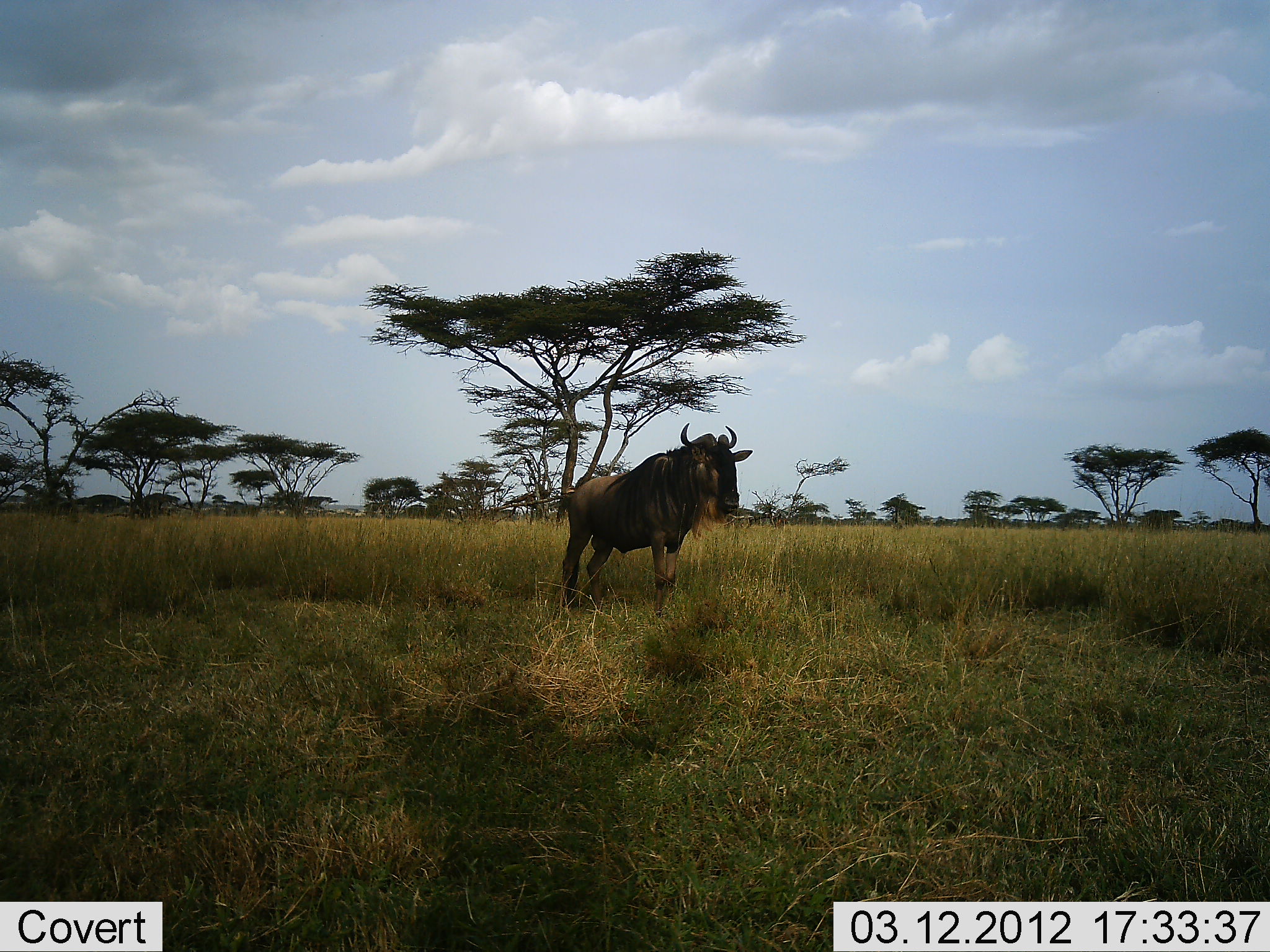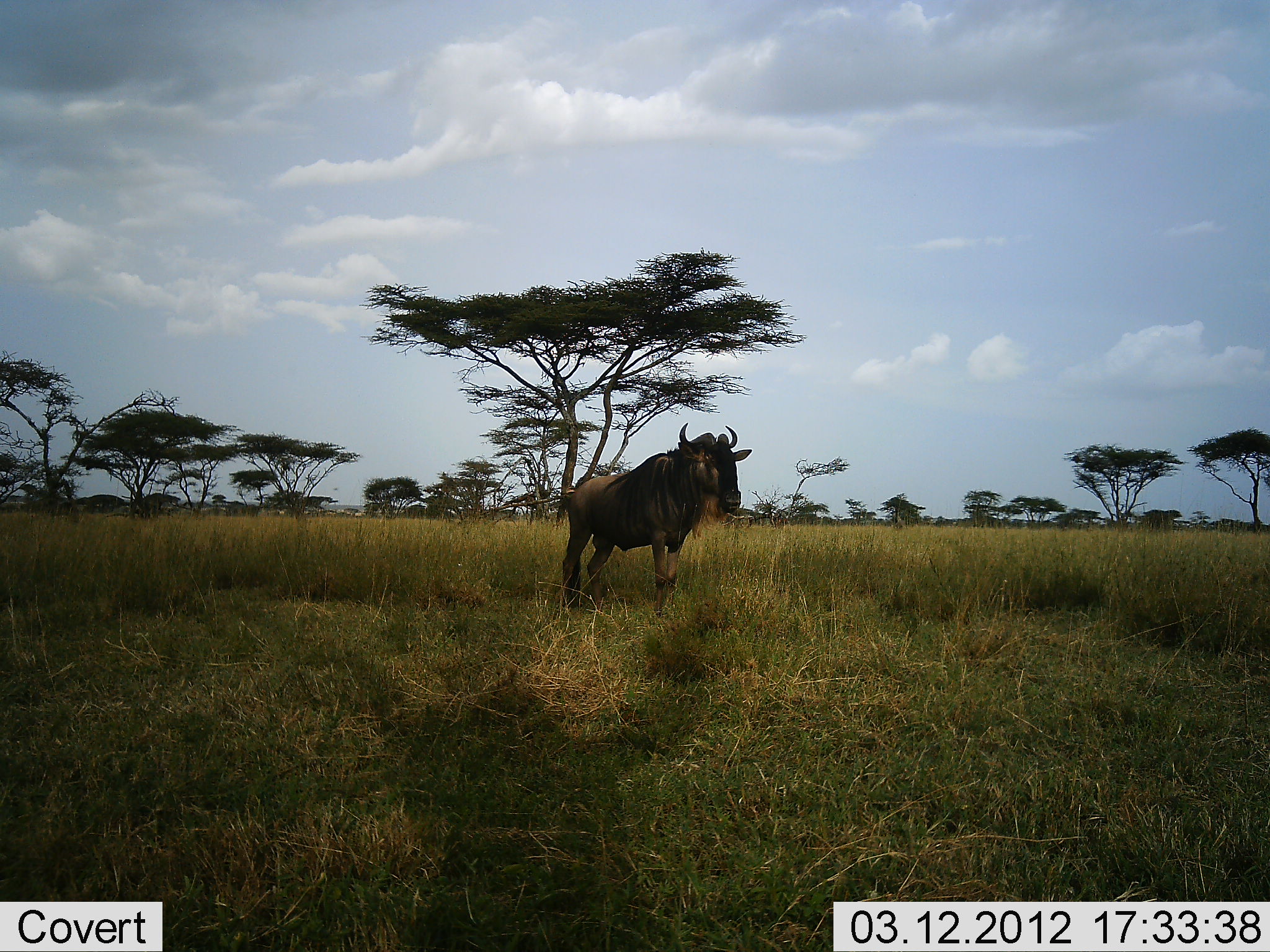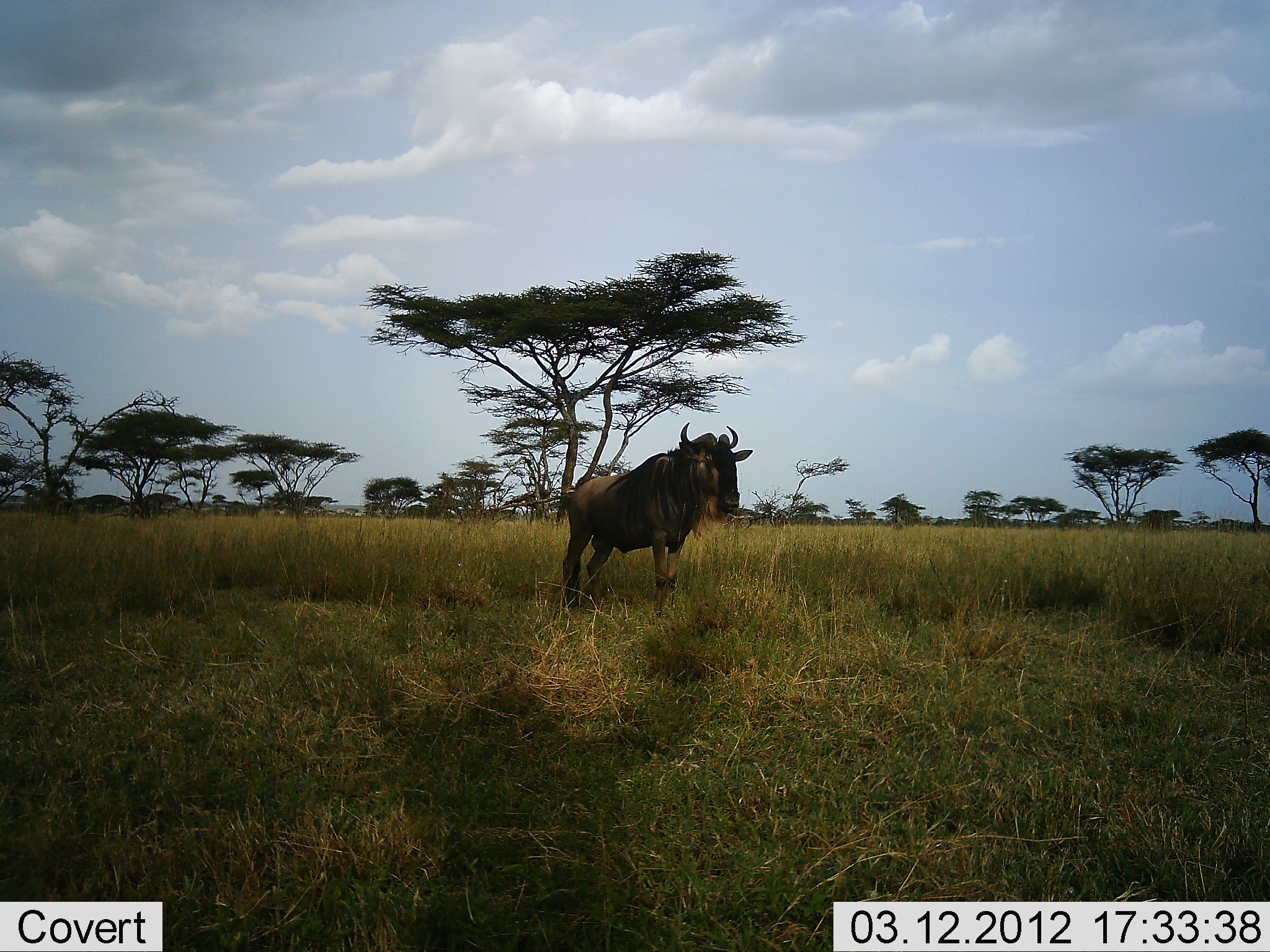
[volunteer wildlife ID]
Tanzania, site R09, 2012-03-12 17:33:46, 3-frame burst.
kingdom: Animalia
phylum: Chordata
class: Mammalia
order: Artiodactyla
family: Bovidae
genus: Connochaetes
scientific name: Connochaetes taurinus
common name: blue wildebeest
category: wildebeest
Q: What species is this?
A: Wildebeest (blue wildebeest) (Connochaetes taurinus).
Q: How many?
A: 1.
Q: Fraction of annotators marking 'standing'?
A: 100%.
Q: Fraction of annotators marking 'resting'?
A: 0%.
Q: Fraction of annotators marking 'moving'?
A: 0%.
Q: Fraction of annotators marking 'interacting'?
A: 0%.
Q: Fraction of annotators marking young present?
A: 0%.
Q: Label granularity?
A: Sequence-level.